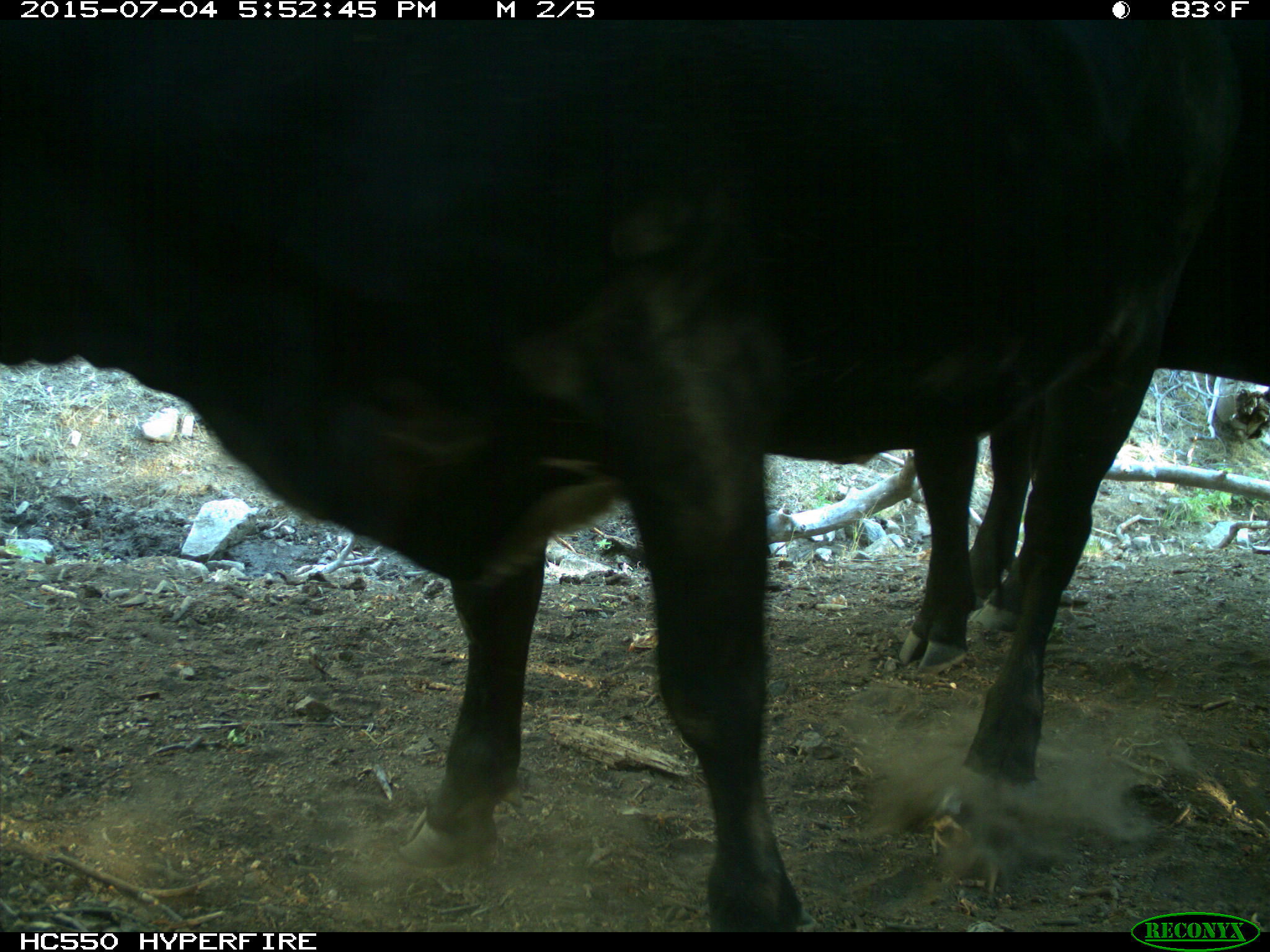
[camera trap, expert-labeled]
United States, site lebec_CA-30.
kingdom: Animalia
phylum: Chordata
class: Mammalia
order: Artiodactyla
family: Bovidae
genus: Bos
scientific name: Bos taurus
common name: domestic cow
Bos taurus (domestic cow).